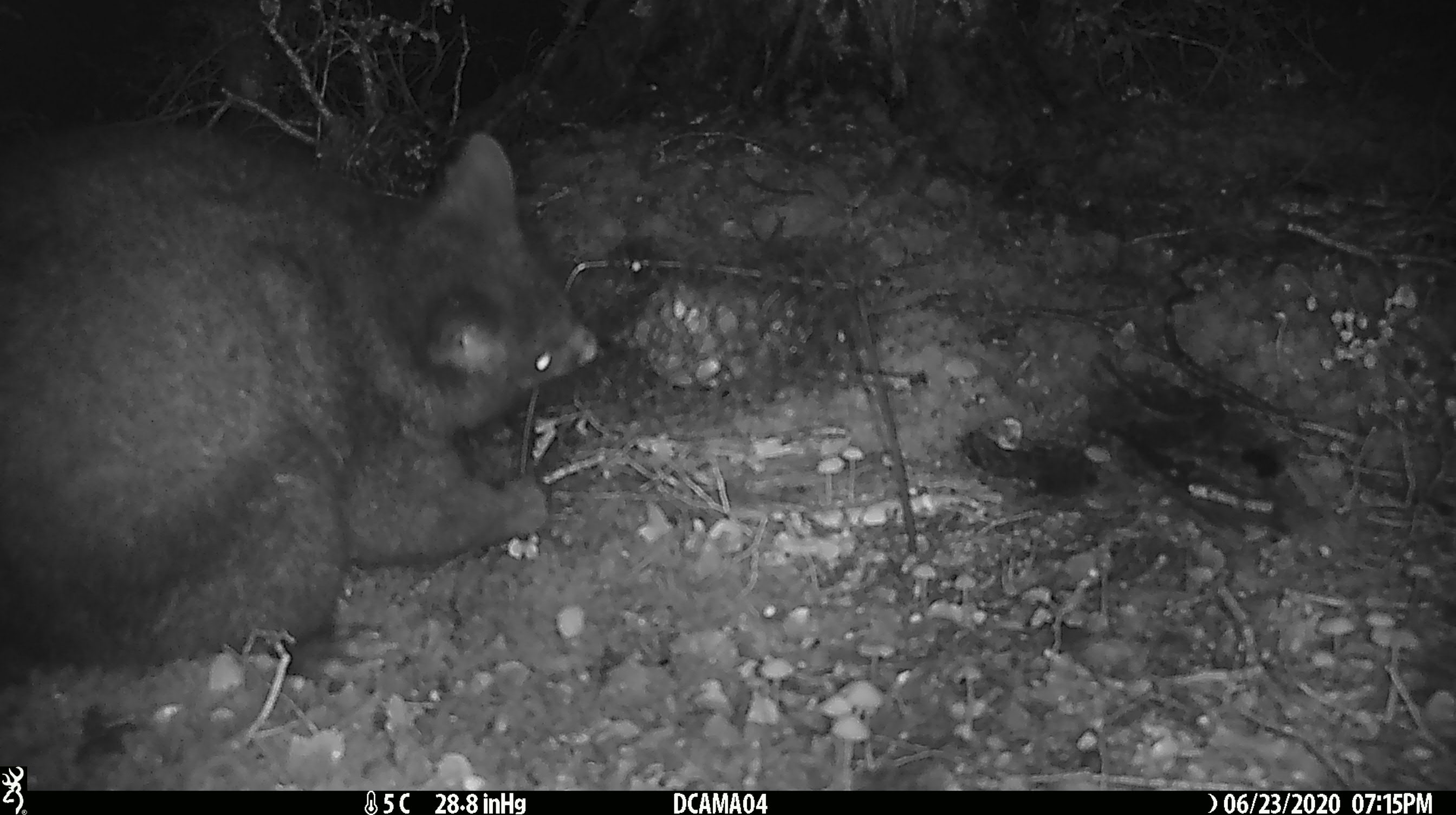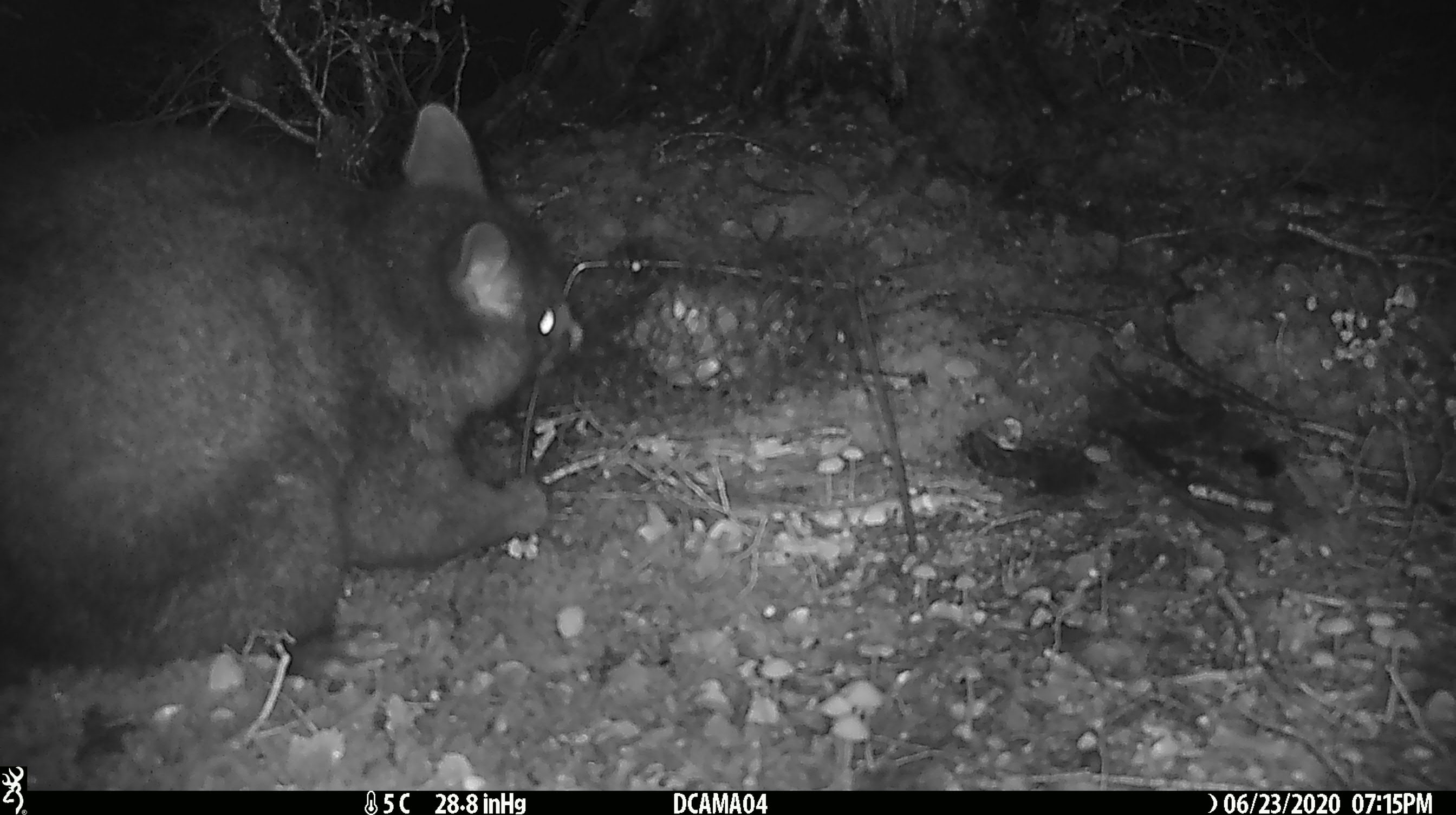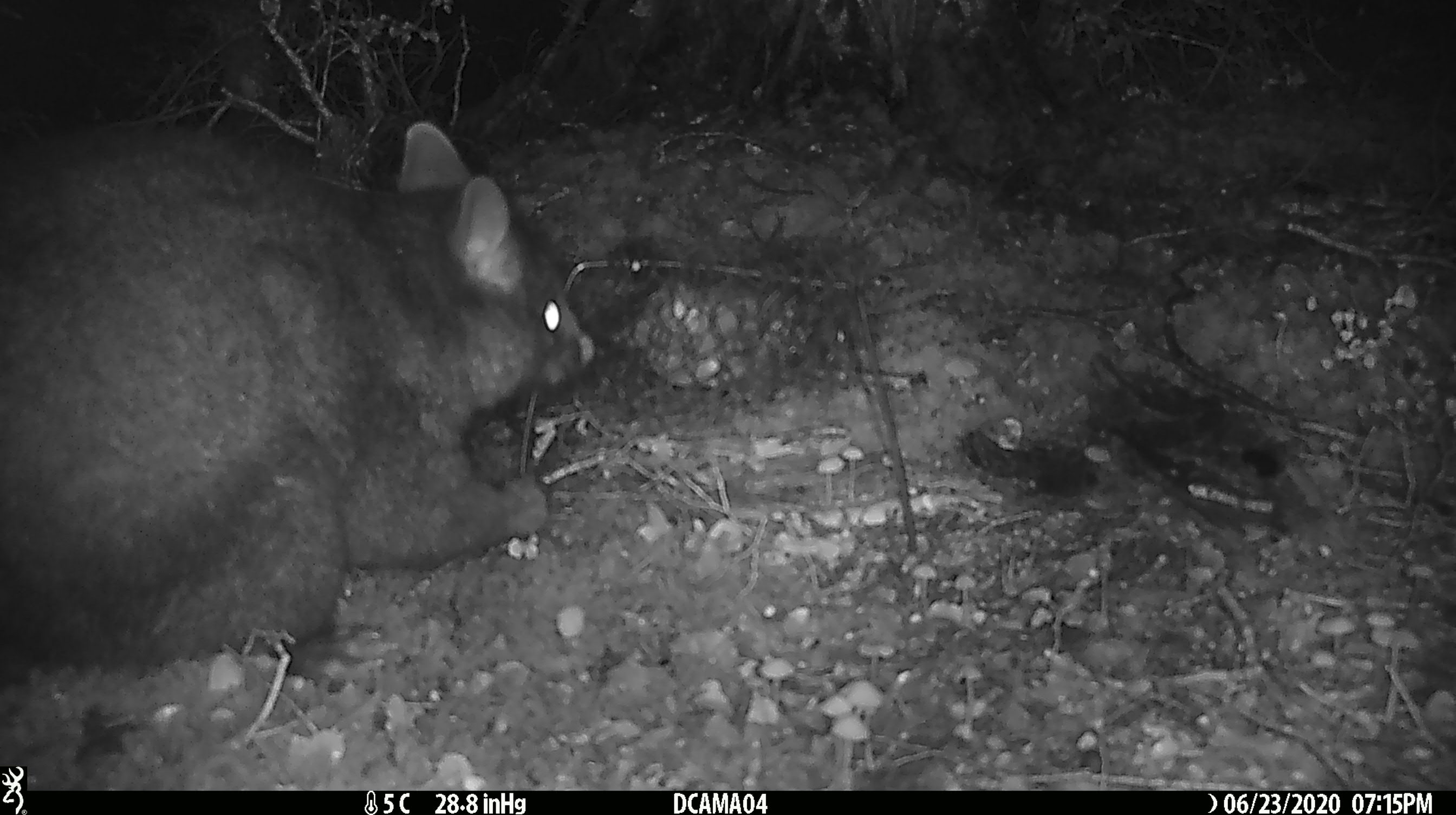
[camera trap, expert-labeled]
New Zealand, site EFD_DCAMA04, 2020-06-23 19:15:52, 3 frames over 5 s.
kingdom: Animalia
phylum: Chordata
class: Mammalia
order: Diprotodontia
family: Phalangeridae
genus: Trichosurus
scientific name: Trichosurus vulpecula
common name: common brushtail possum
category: possum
Possum (common brushtail possum) (Trichosurus vulpecula).